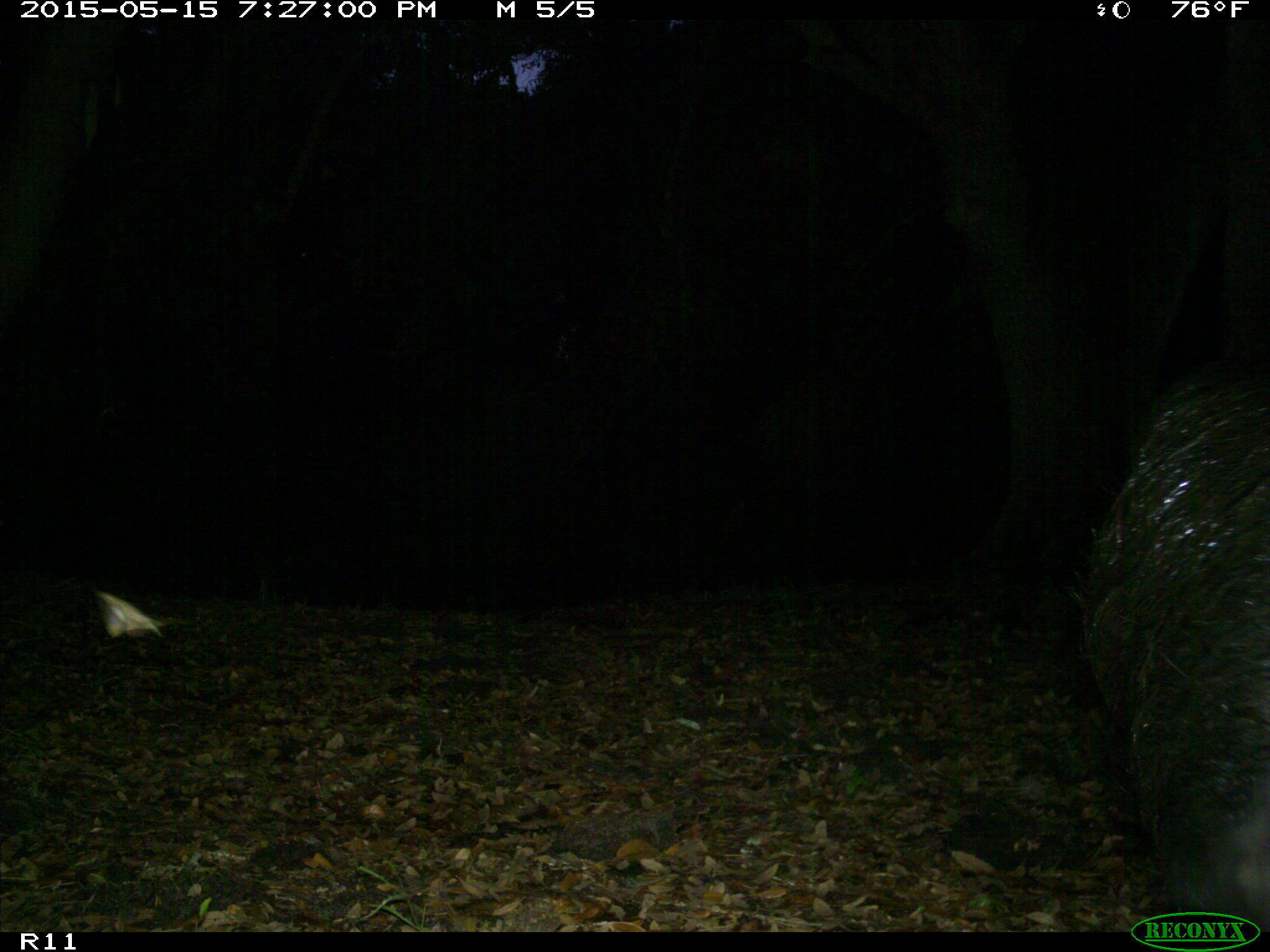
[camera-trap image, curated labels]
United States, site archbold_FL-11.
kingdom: Animalia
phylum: Chordata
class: Mammalia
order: Artiodactyla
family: Suidae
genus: Sus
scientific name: Sus scrofa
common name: wild boar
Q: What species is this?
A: Sus scrofa (wild boar).